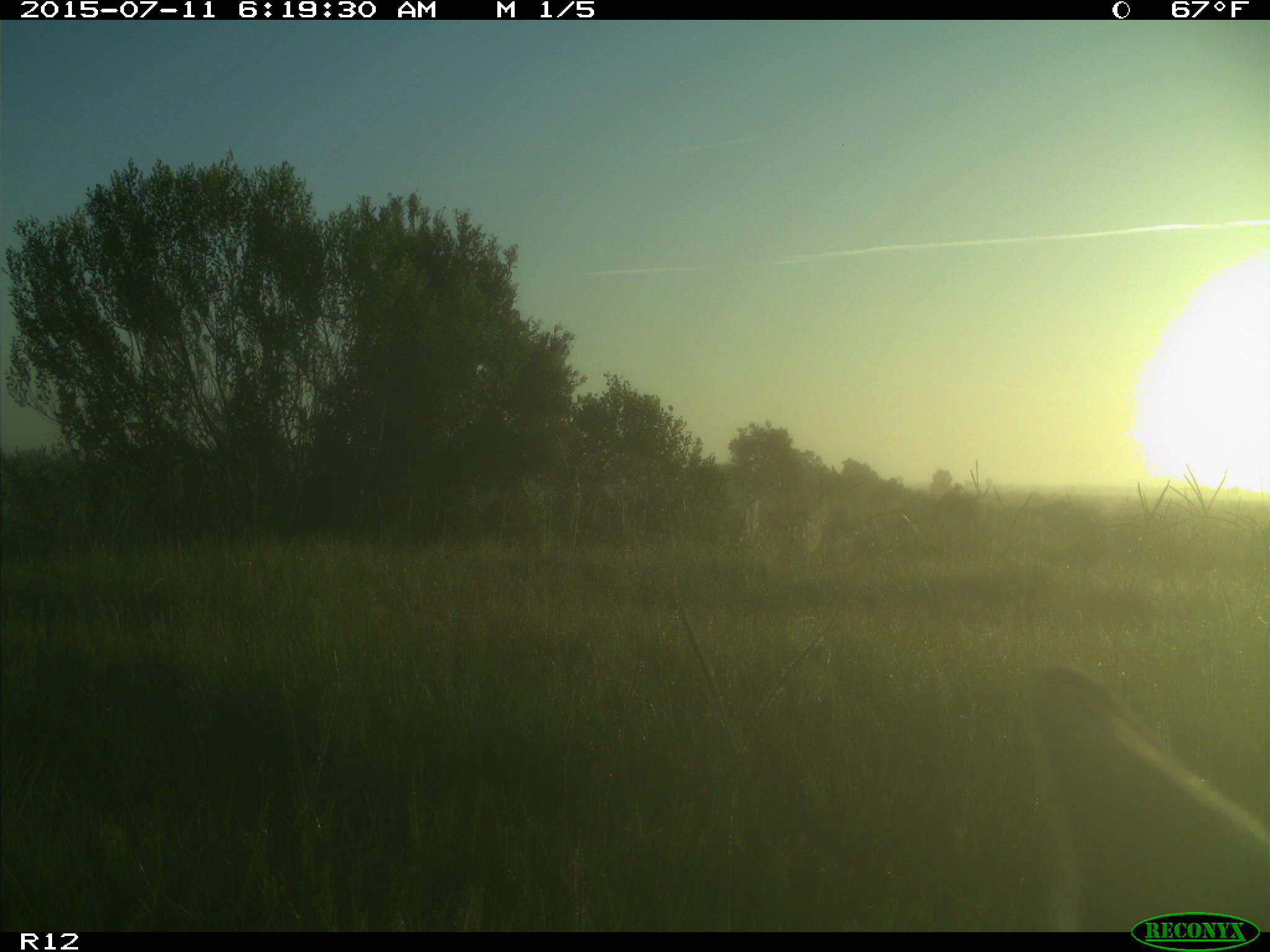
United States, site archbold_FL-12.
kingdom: Animalia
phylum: Chordata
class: Mammalia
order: Artiodactyla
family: Cervidae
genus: Odocoileus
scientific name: Odocoileus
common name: deer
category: unidentified deer